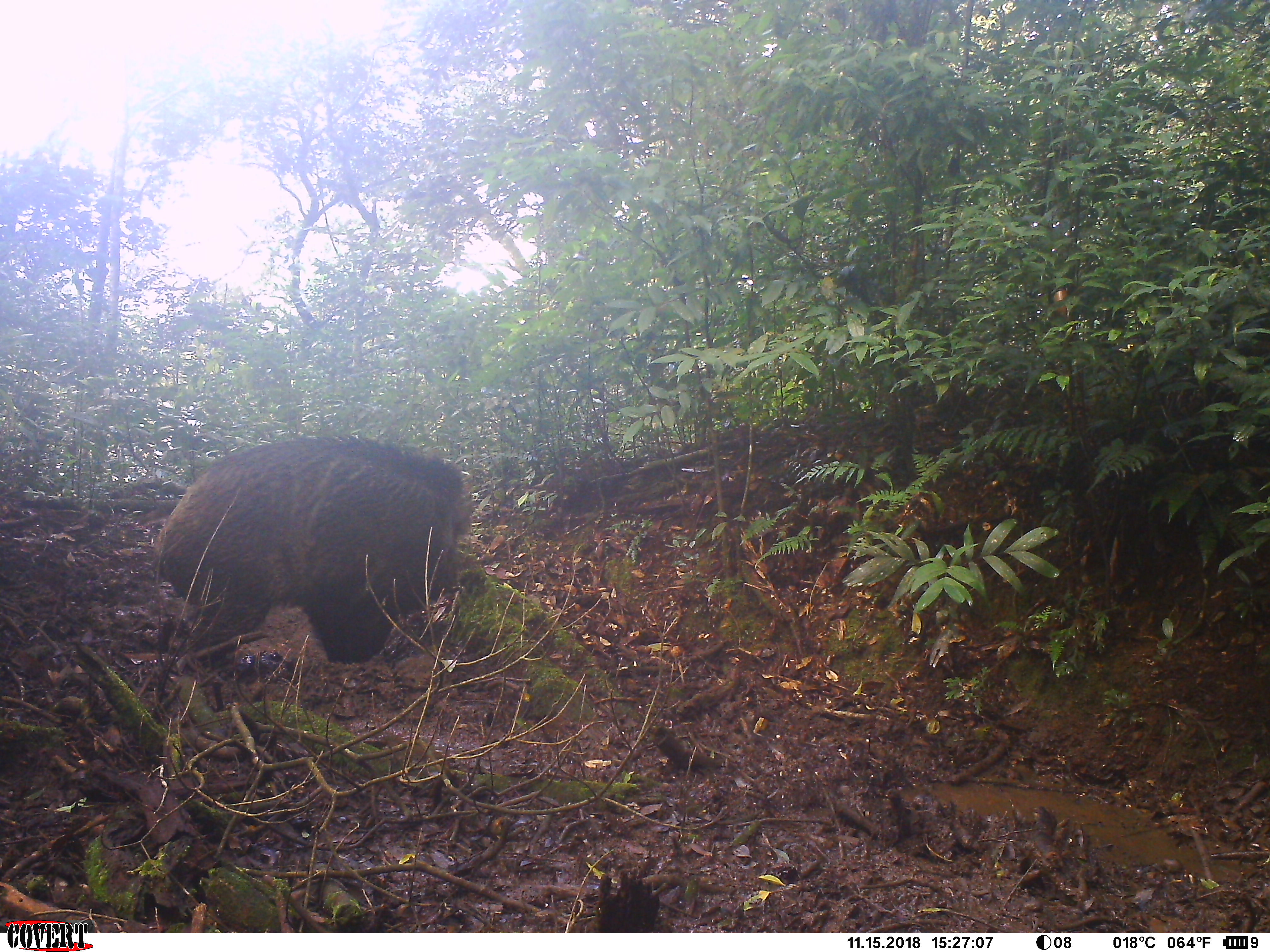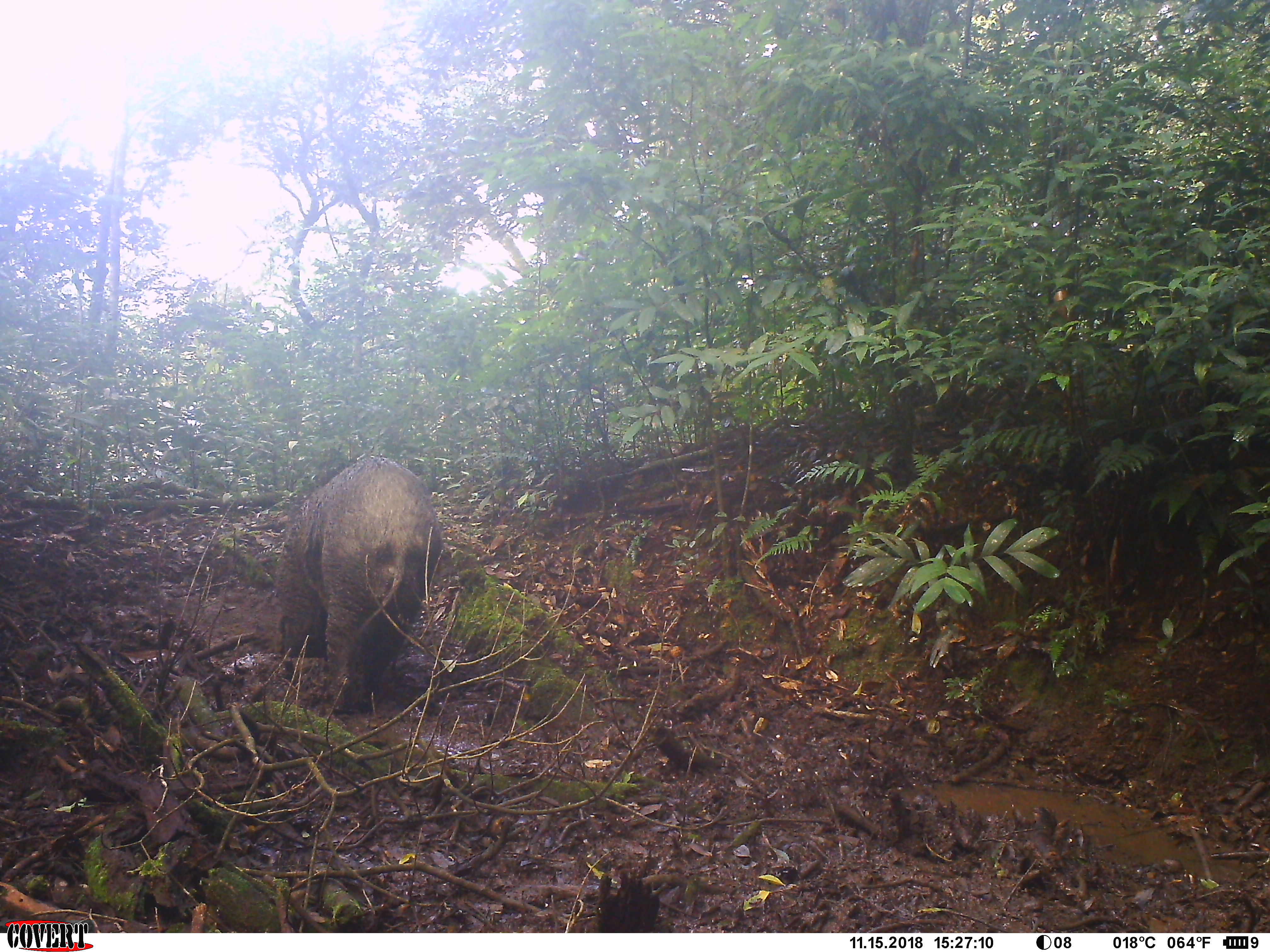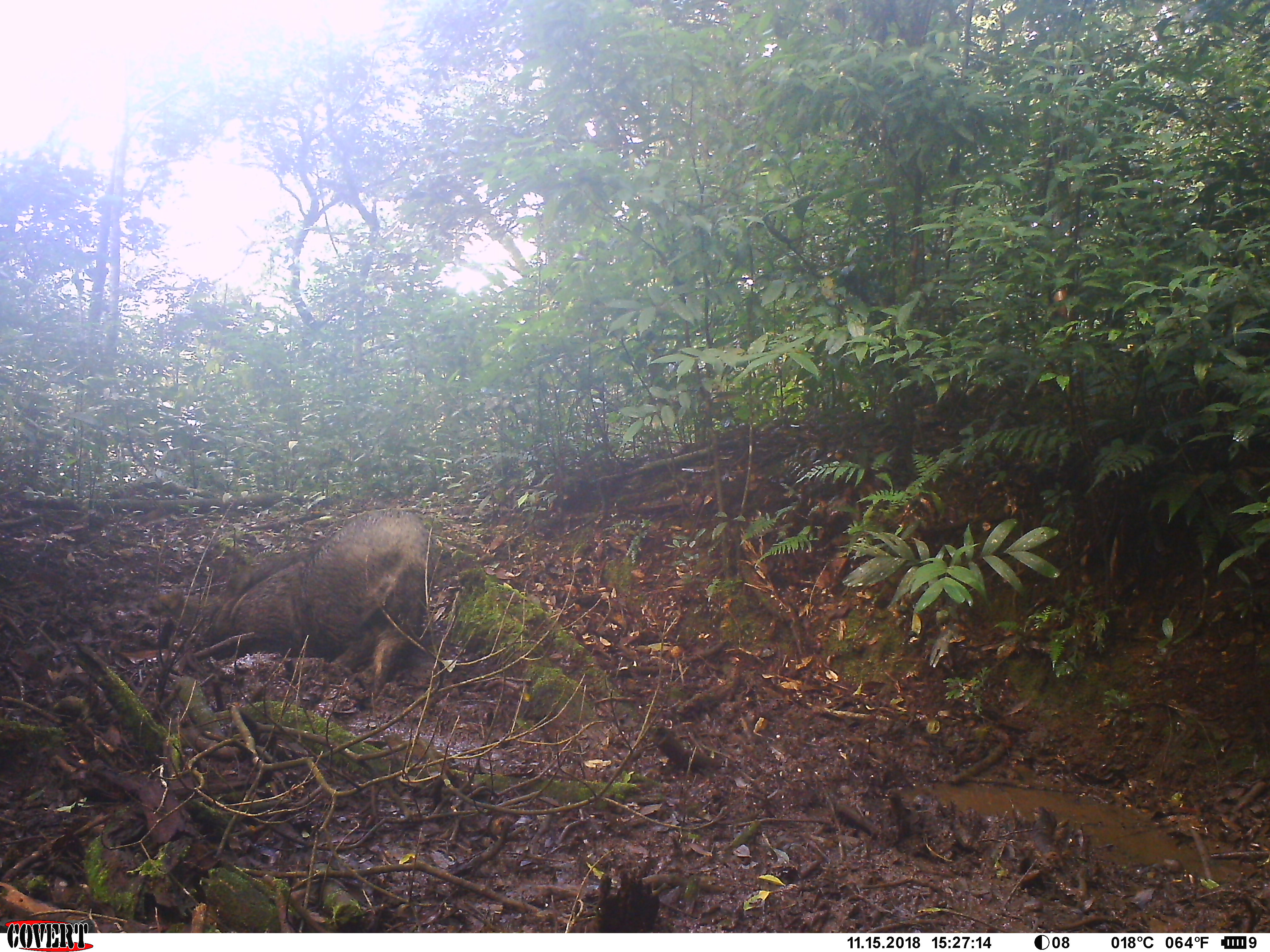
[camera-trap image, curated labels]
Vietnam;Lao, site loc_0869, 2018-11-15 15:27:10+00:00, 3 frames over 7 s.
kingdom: Animalia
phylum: Chordata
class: Mammalia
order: Artiodactyla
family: Suidae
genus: Sus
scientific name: Sus scrofa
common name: eurasian wild pig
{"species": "eurasian wild pig (Sus scrofa)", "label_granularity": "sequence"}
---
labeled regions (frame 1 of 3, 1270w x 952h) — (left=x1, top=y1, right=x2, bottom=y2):
eurasian wild pig: (left=149, top=433, right=472, bottom=664)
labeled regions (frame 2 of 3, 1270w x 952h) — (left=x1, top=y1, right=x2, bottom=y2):
eurasian wild pig: (left=275, top=456, right=444, bottom=713)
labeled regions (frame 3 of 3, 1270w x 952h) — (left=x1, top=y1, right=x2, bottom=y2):
eurasian wild pig: (left=206, top=509, right=435, bottom=697)